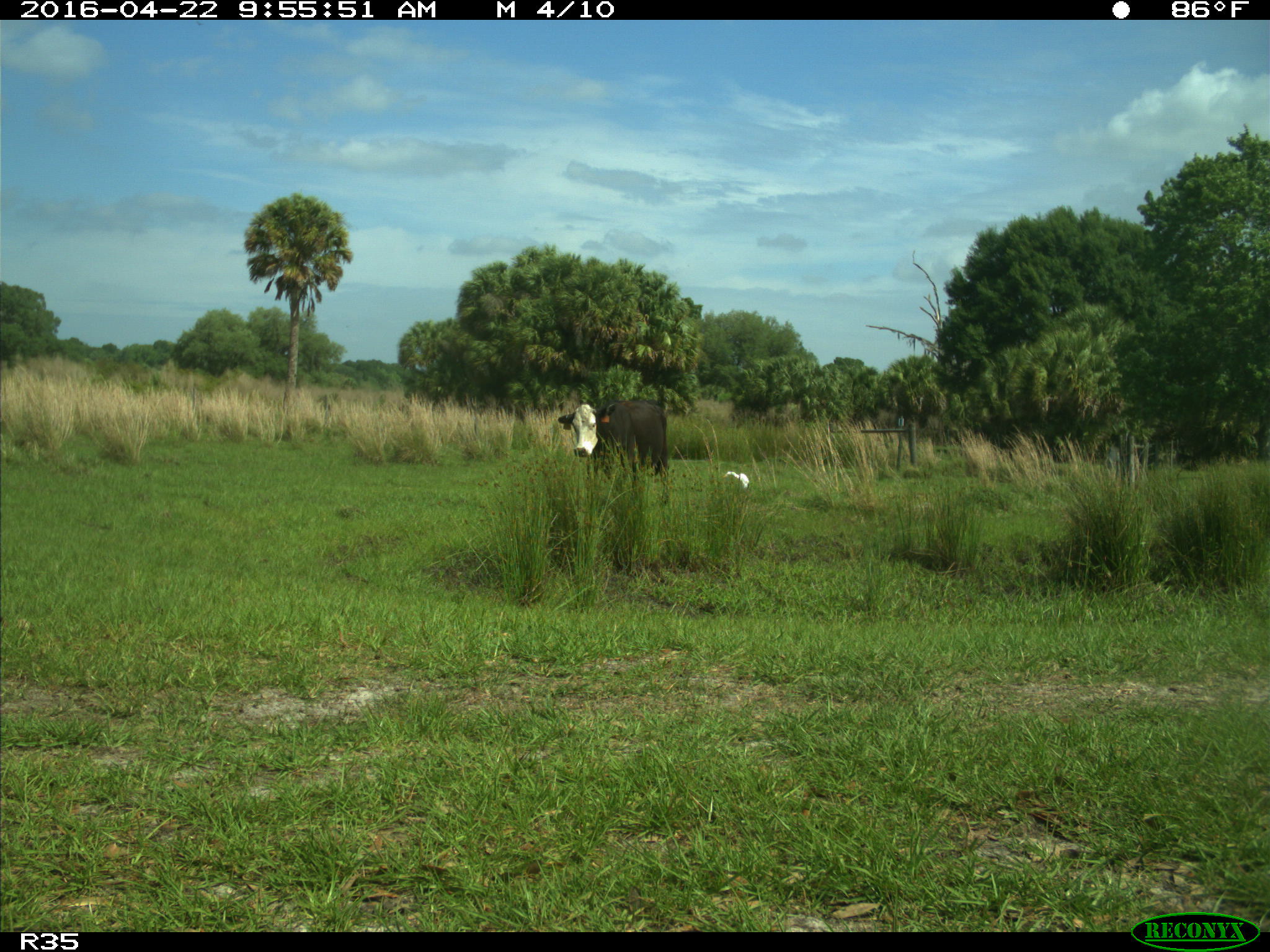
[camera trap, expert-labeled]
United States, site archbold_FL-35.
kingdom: Animalia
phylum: Chordata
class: Mammalia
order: Artiodactyla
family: Bovidae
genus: Bos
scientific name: Bos taurus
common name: domestic cow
Bos taurus (domestic cow).